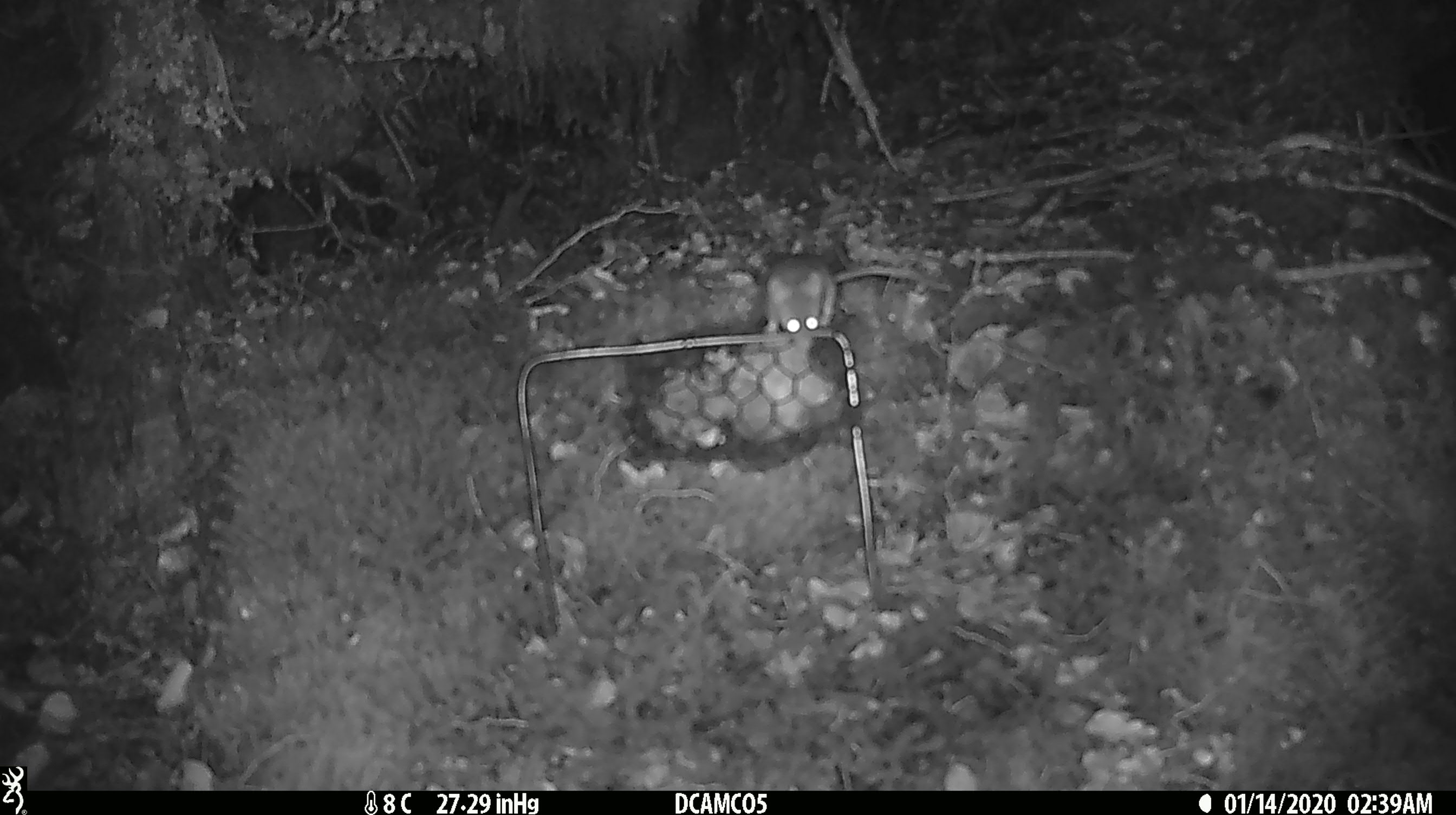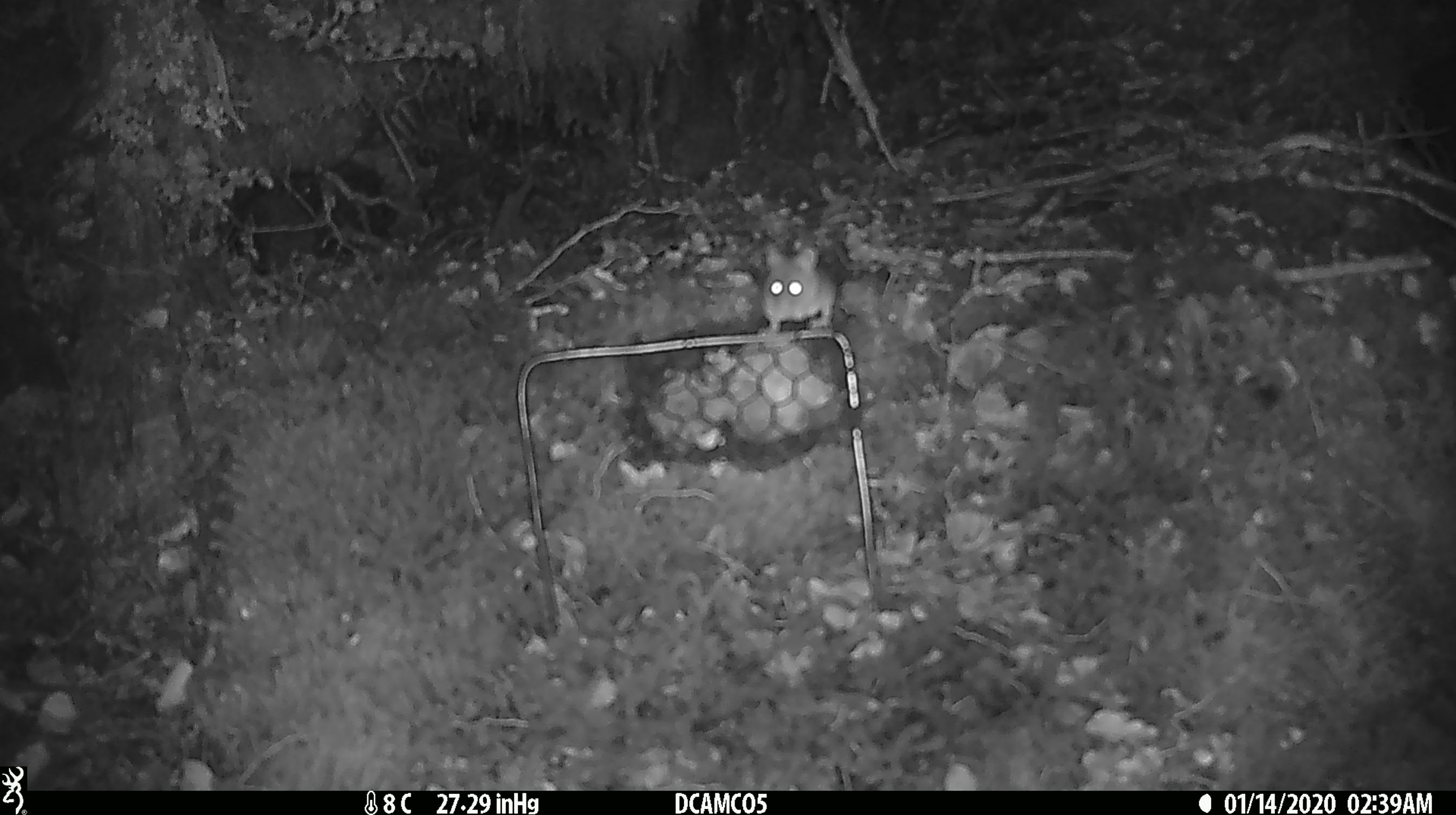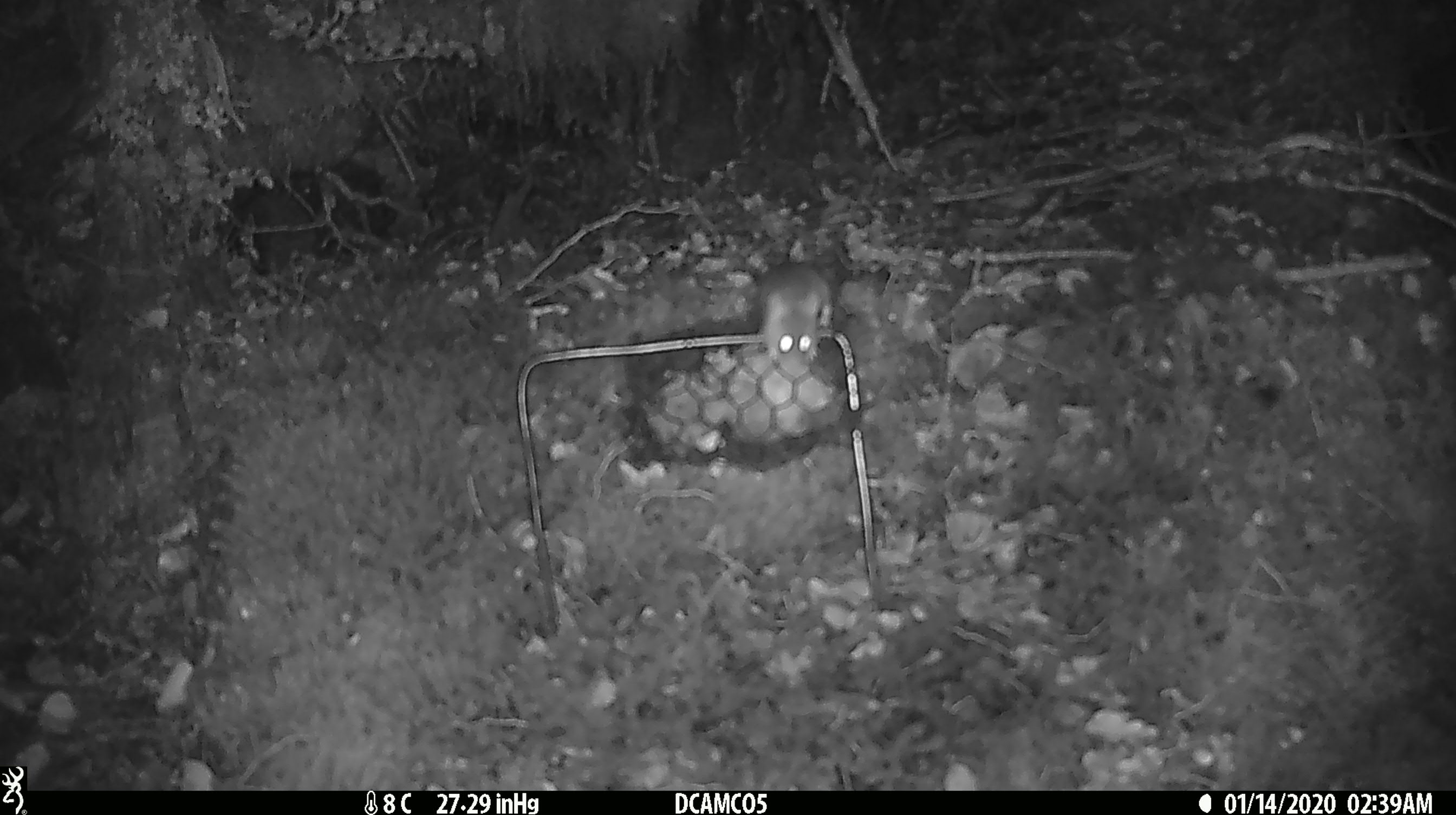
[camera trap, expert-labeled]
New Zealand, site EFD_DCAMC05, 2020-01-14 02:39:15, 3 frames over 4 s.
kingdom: Animalia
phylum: Chordata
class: Mammalia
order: Rodentia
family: Muridae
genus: Mus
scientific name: Mus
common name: mouse